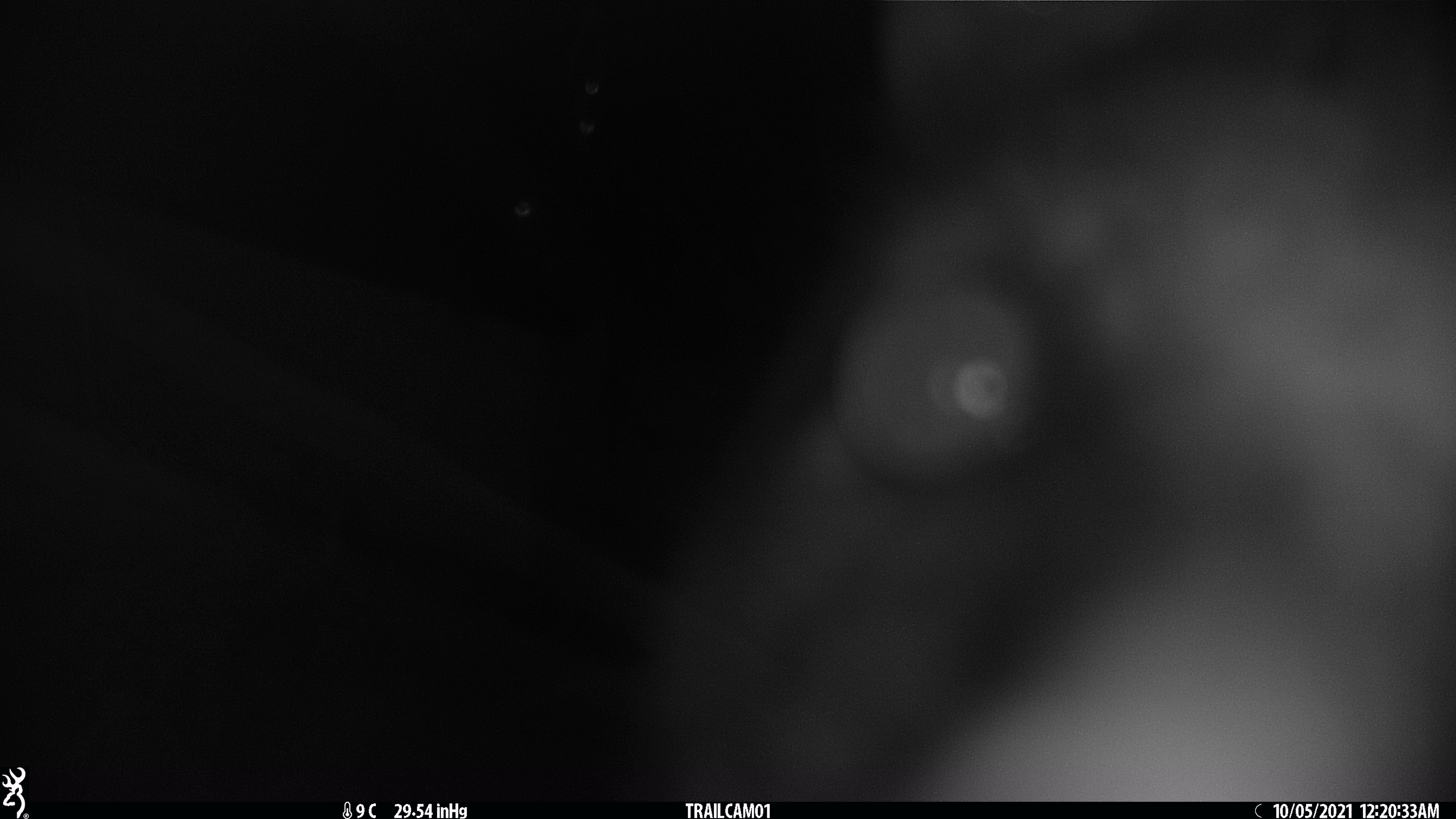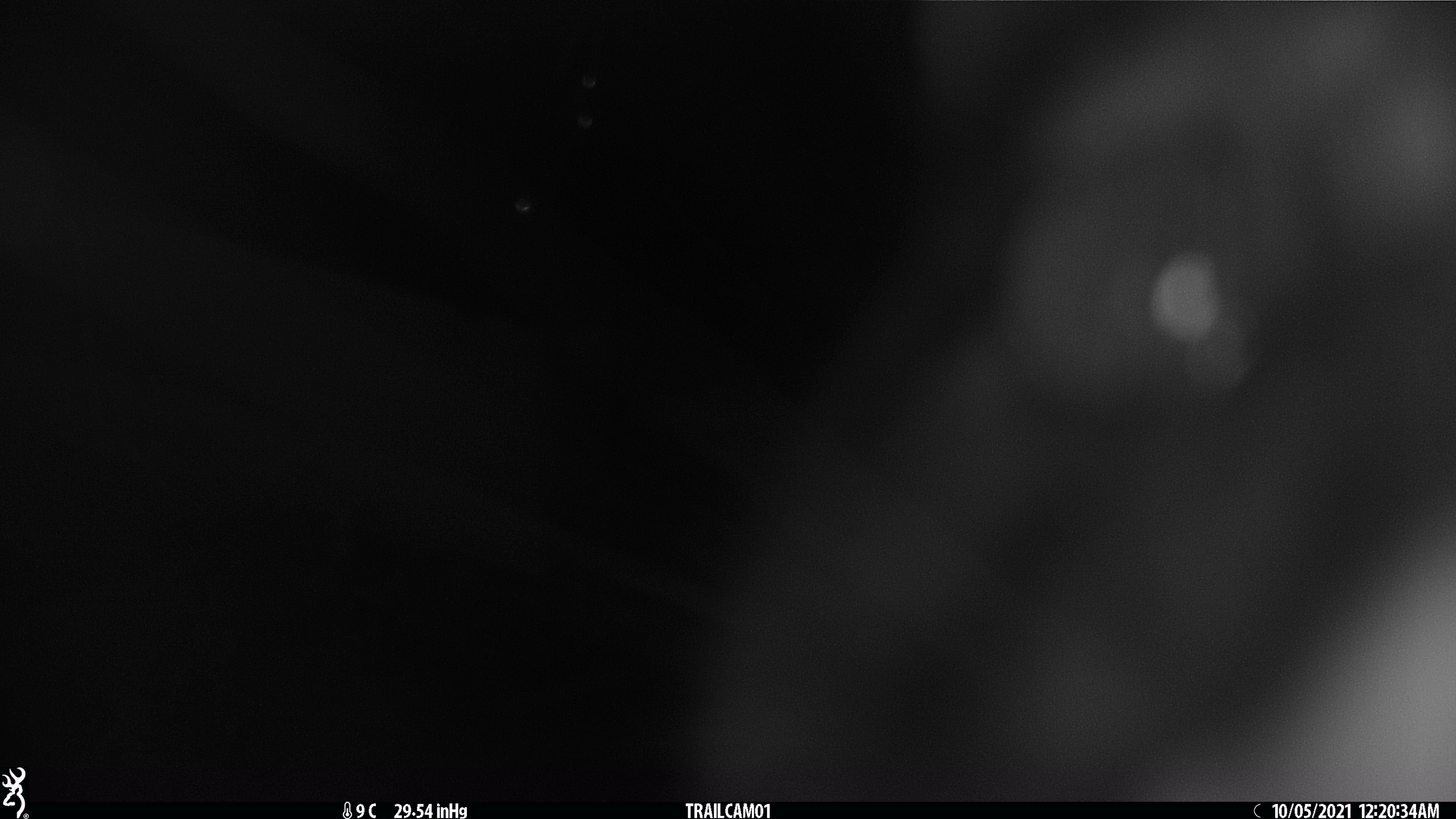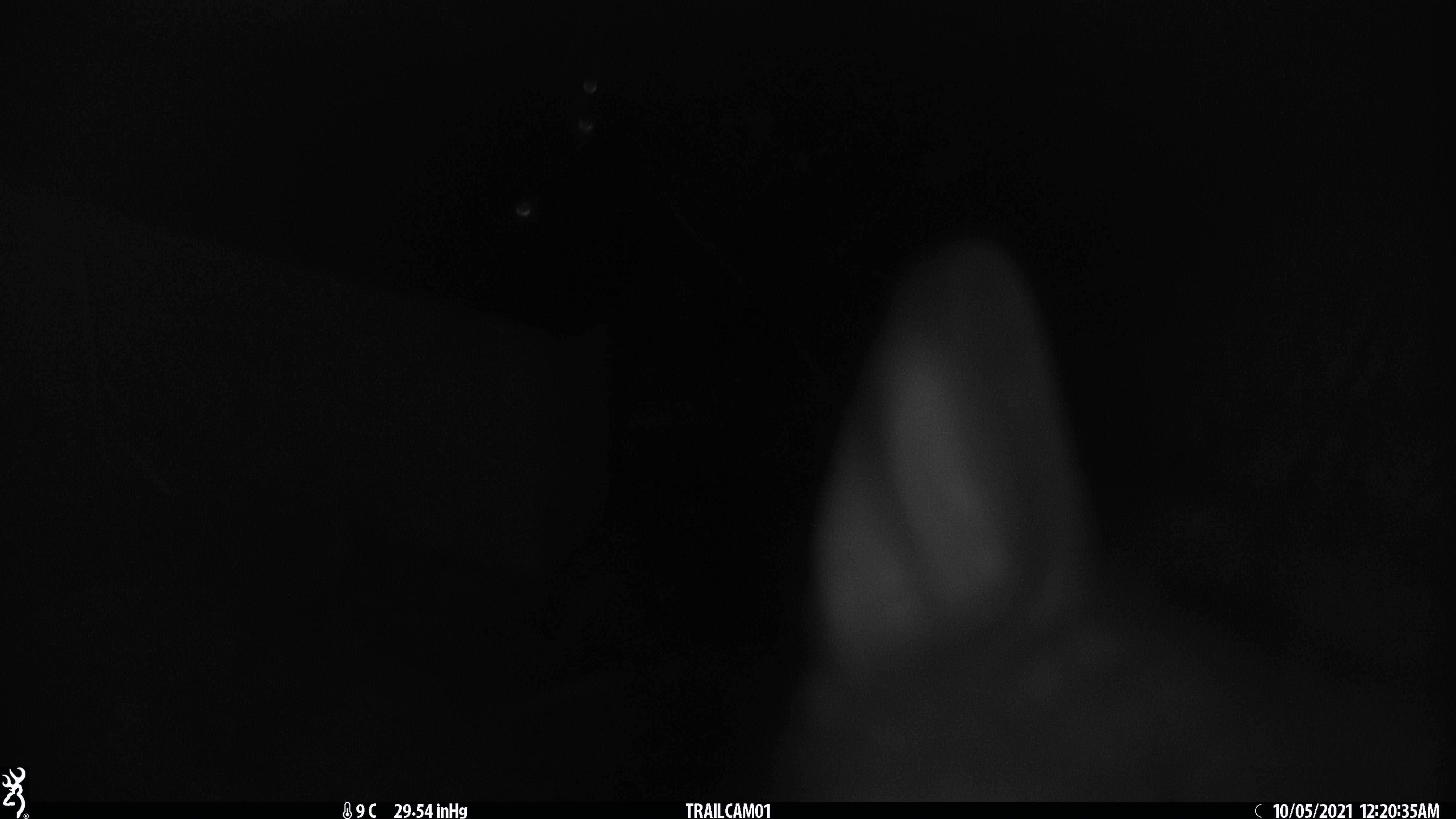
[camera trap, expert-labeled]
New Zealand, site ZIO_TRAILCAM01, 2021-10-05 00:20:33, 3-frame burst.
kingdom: Animalia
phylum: Chordata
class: Mammalia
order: Diprotodontia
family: Phalangeridae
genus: Trichosurus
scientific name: Trichosurus vulpecula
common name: common brushtail possum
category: possum